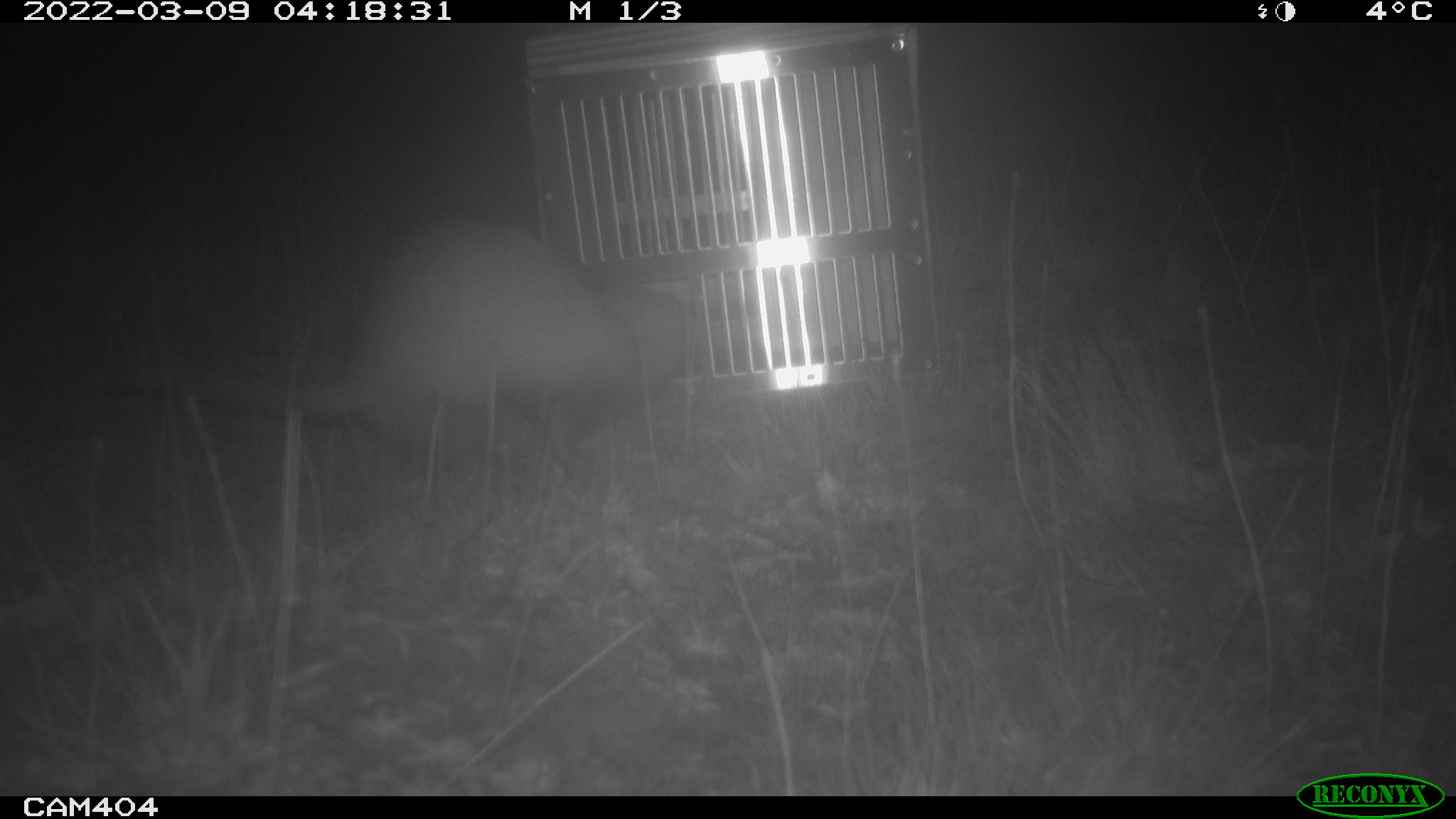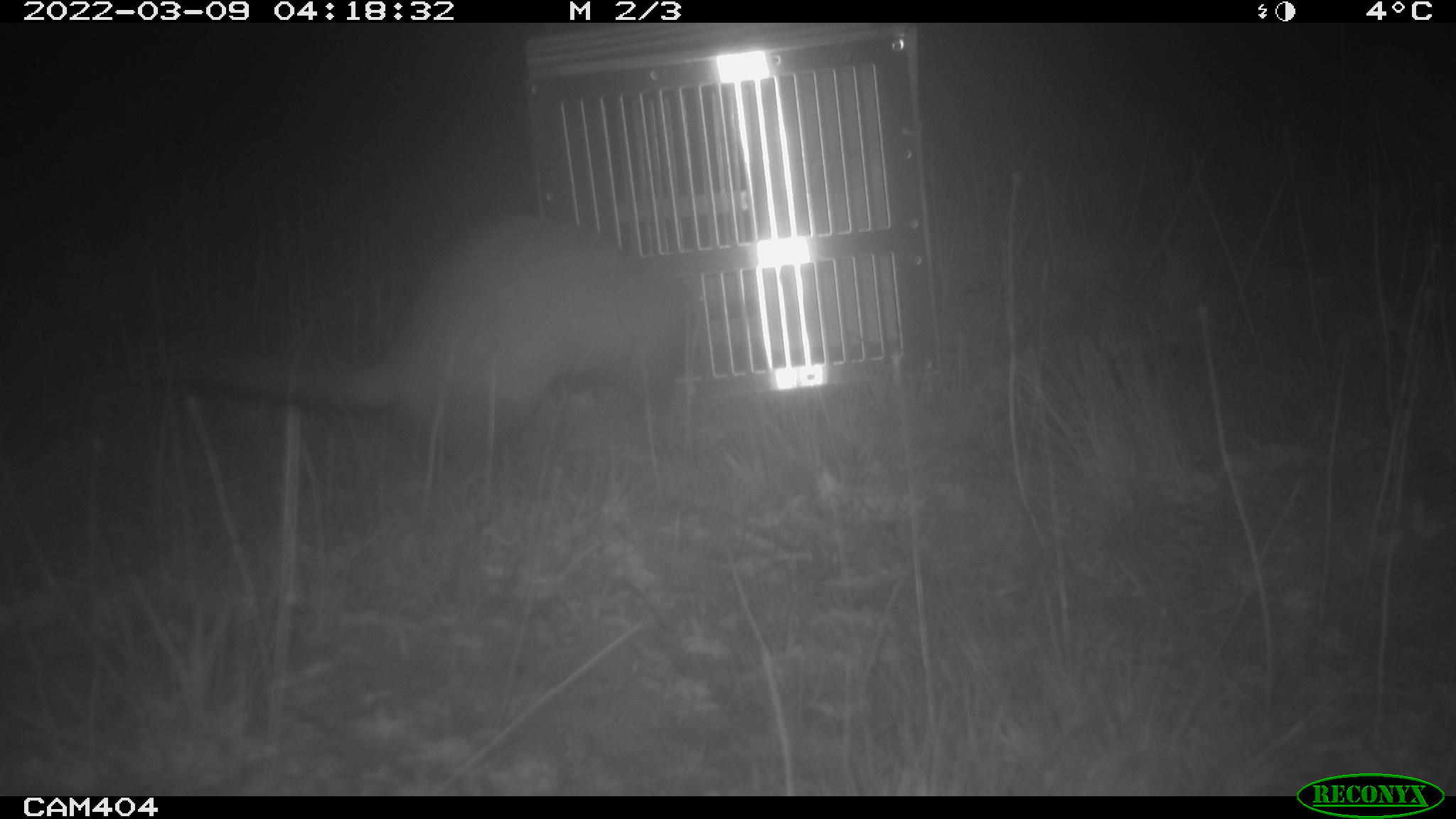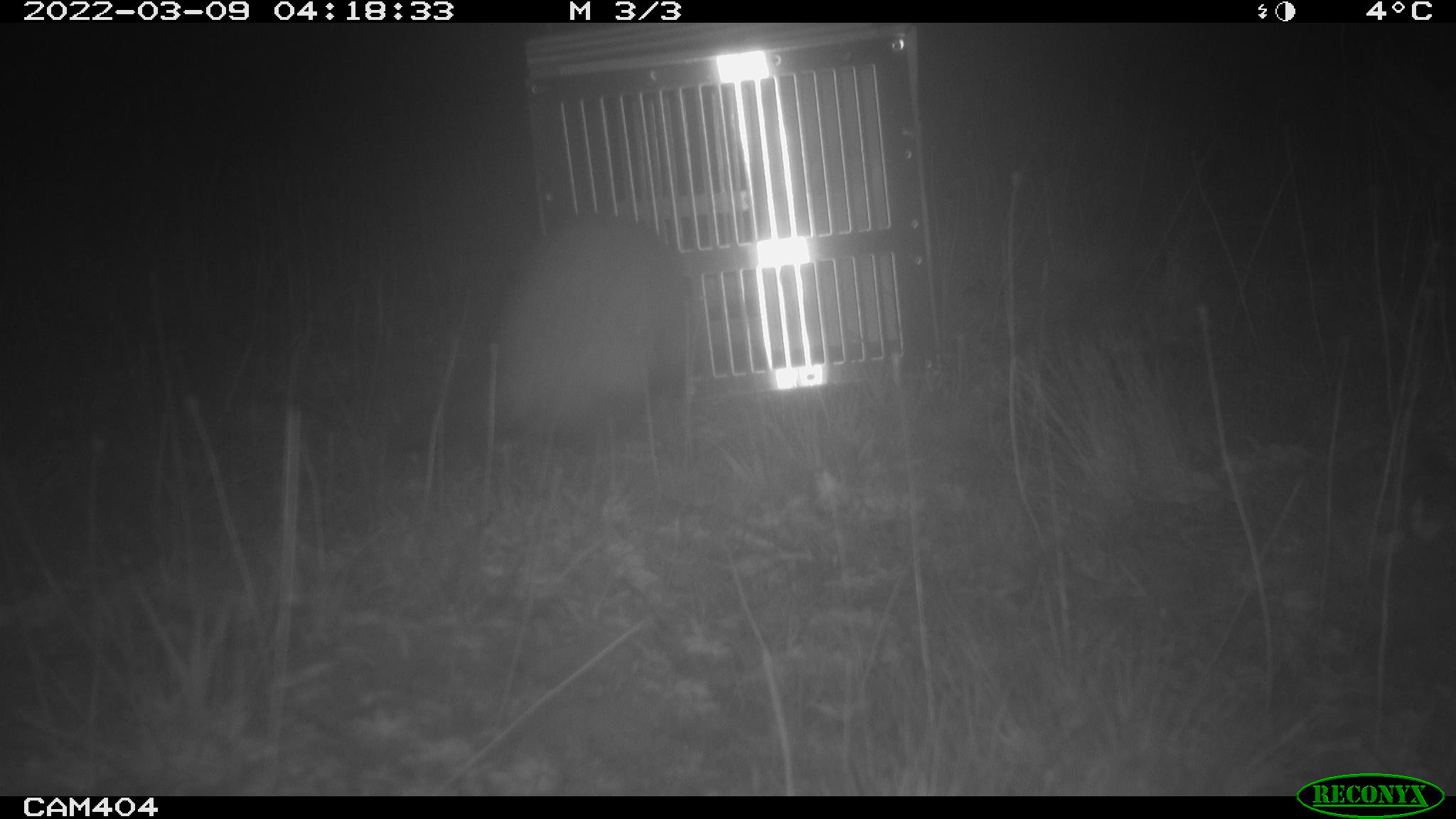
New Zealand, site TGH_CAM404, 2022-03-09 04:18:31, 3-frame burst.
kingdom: Animalia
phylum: Chordata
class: Mammalia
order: Carnivora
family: Mustelidae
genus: Mustela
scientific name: Mustela furo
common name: ferret